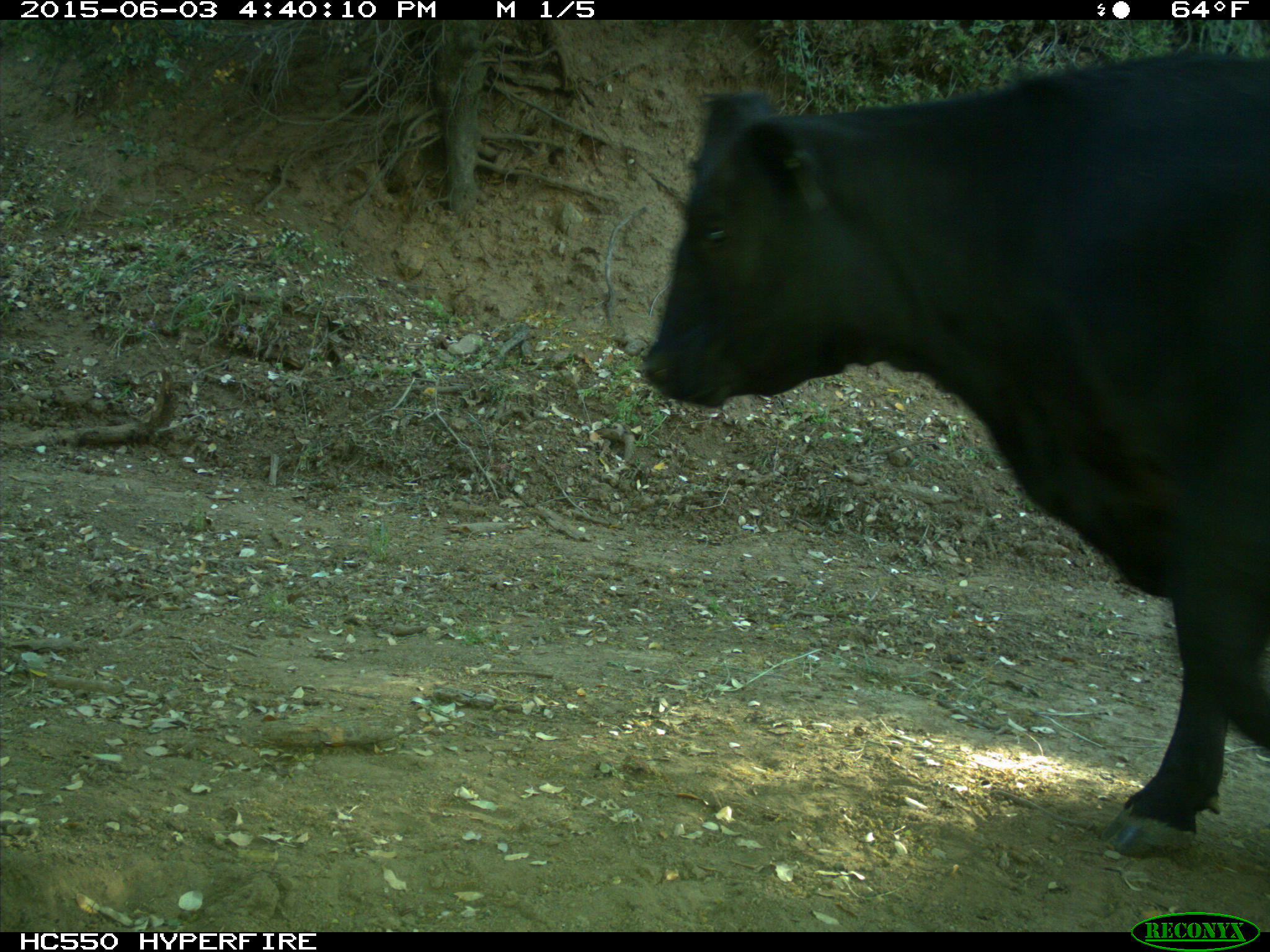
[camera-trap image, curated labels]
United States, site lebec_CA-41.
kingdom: Animalia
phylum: Chordata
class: Mammalia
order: Artiodactyla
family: Bovidae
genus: Bos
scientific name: Bos taurus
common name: domestic cow